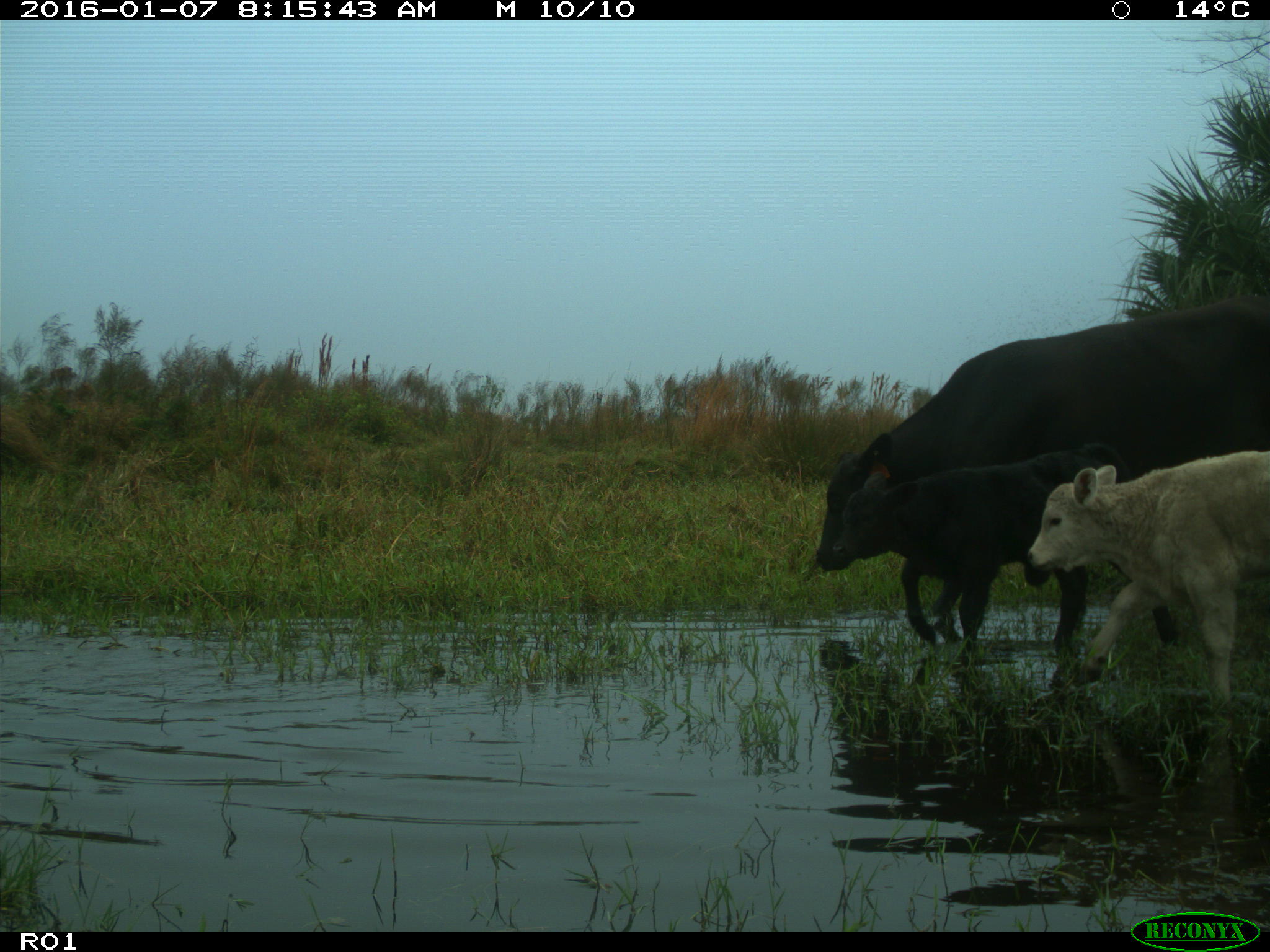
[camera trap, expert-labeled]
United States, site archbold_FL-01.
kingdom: Animalia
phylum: Chordata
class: Mammalia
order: Artiodactyla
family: Bovidae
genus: Bos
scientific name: Bos taurus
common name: domestic cow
Bos taurus (domestic cow).